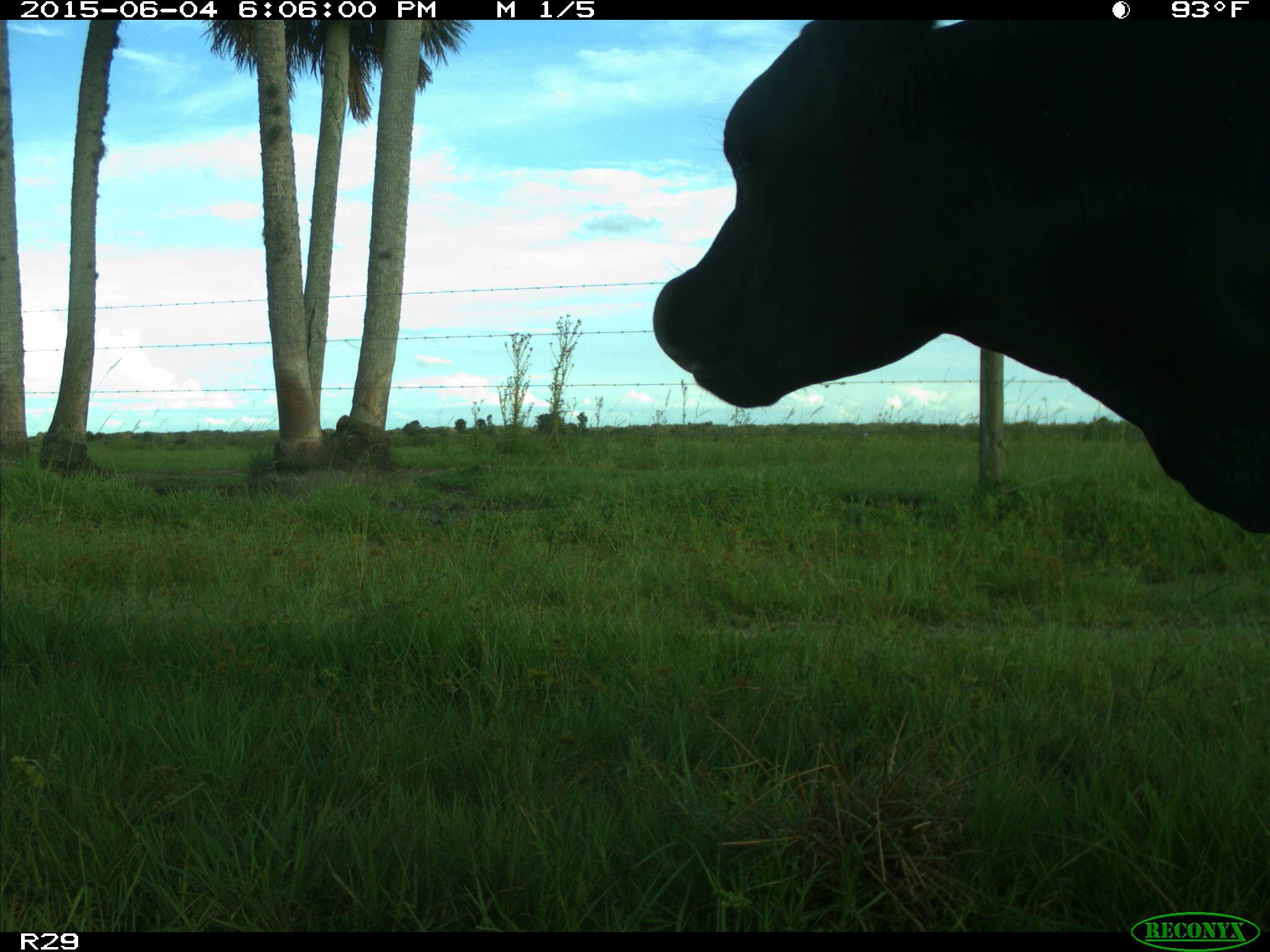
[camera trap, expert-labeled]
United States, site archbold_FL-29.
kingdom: Animalia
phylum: Chordata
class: Mammalia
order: Artiodactyla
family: Bovidae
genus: Bos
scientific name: Bos taurus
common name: domestic cow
Bos taurus (domestic cow).